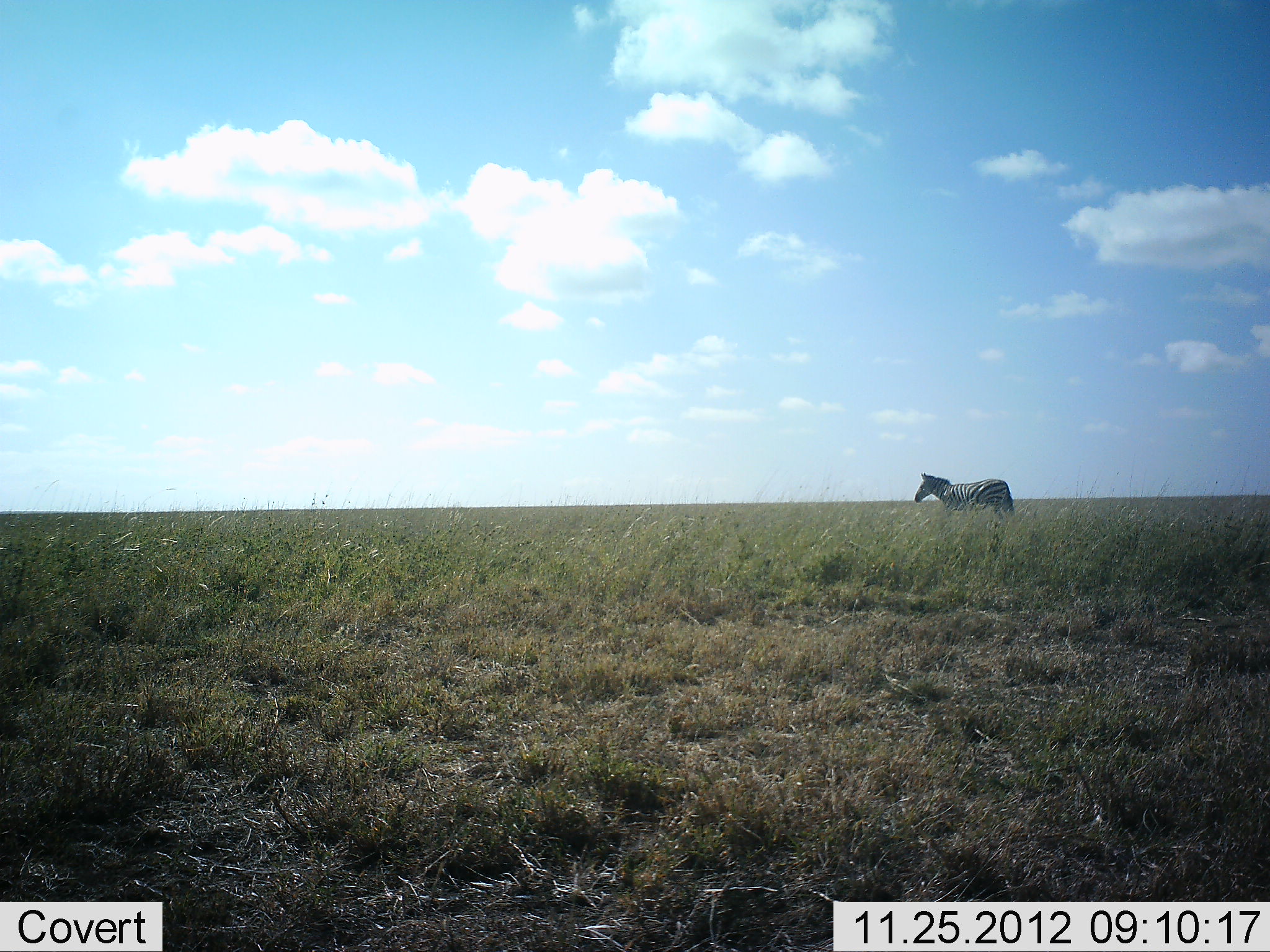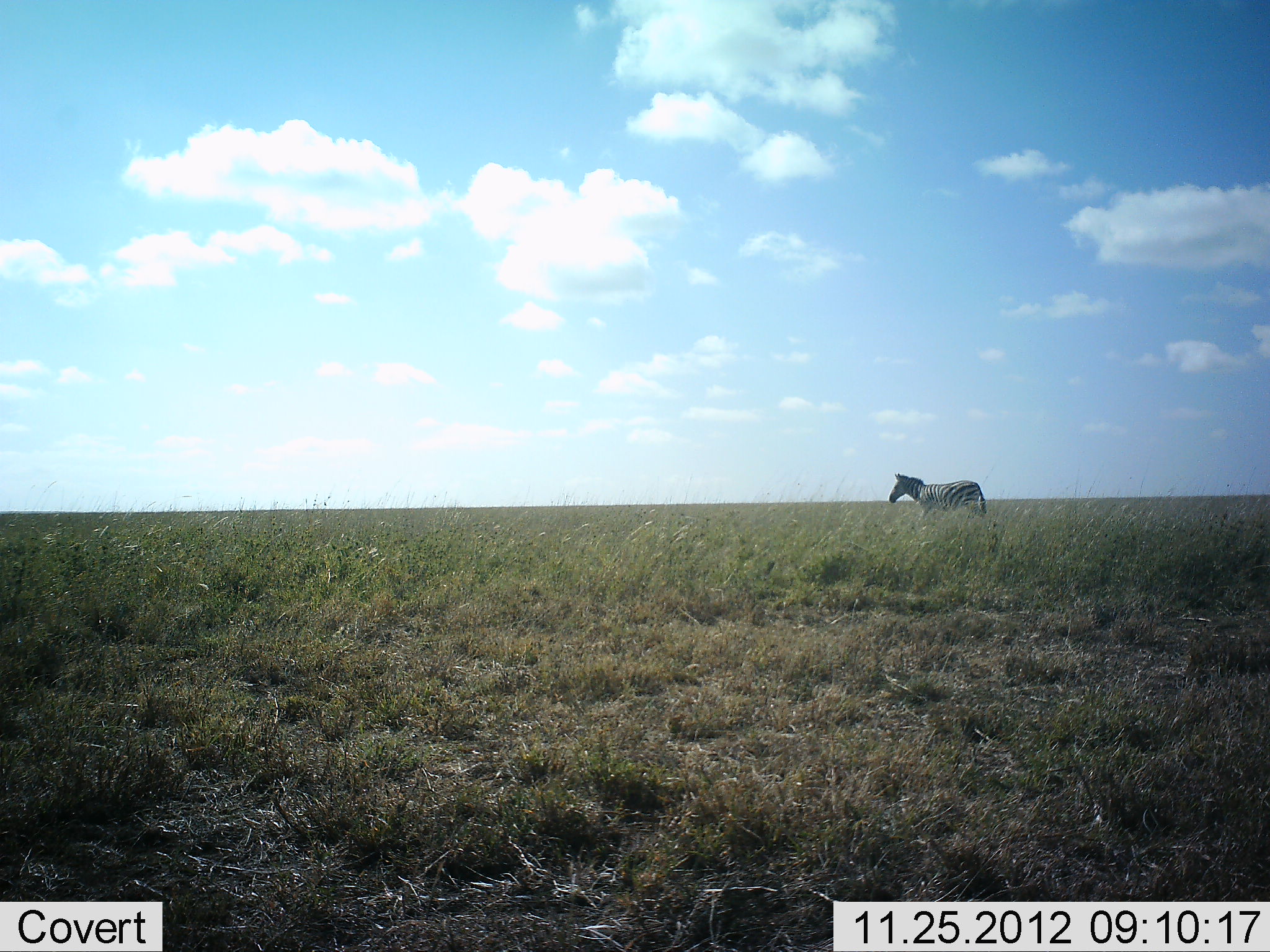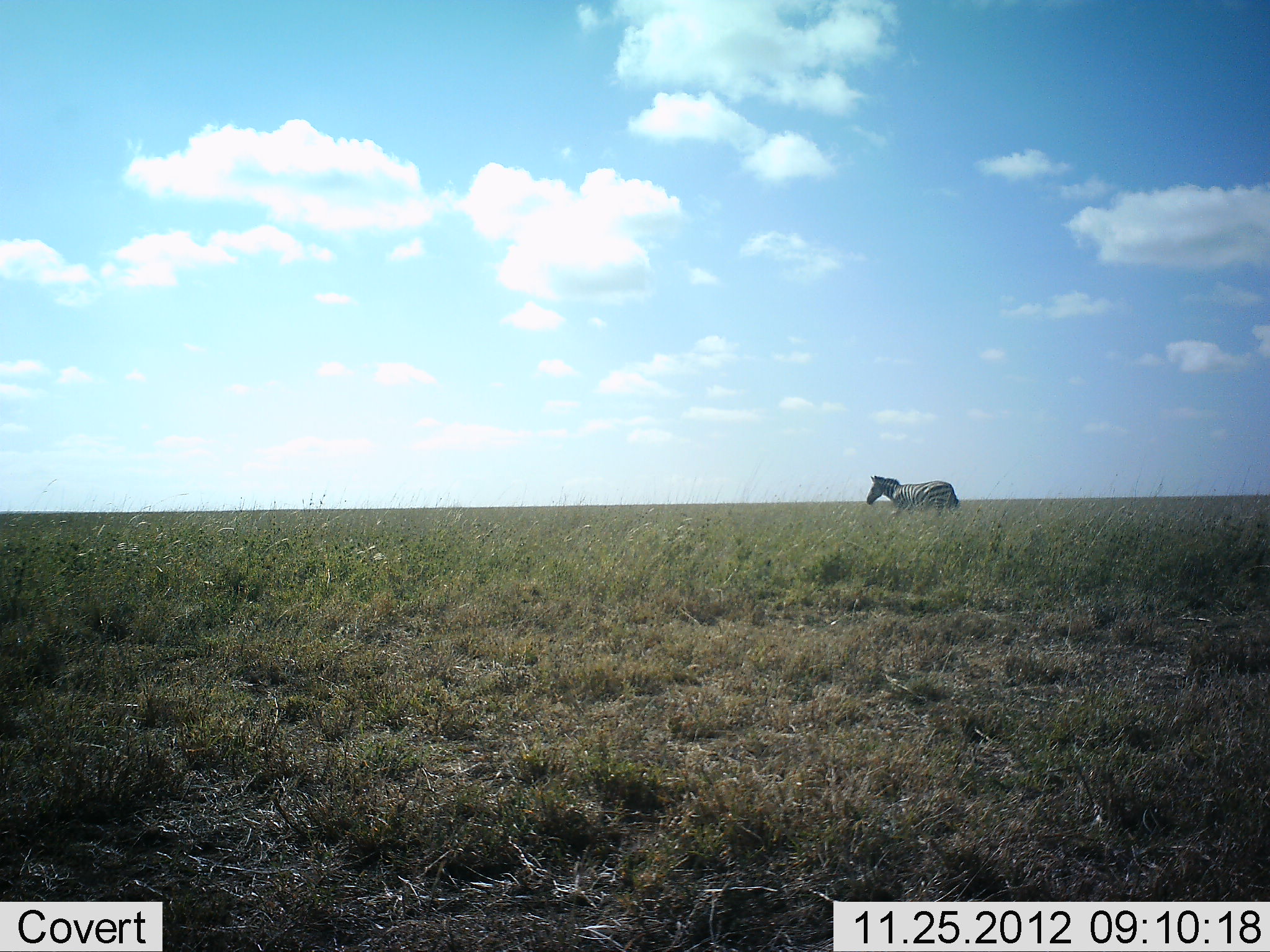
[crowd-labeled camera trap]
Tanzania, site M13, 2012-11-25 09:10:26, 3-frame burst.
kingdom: Animalia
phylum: Chordata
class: Mammalia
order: Perissodactyla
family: Equidae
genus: Equus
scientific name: Equus quagga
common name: plains zebra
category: zebra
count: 1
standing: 21%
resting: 0%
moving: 83%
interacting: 0%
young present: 0%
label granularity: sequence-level